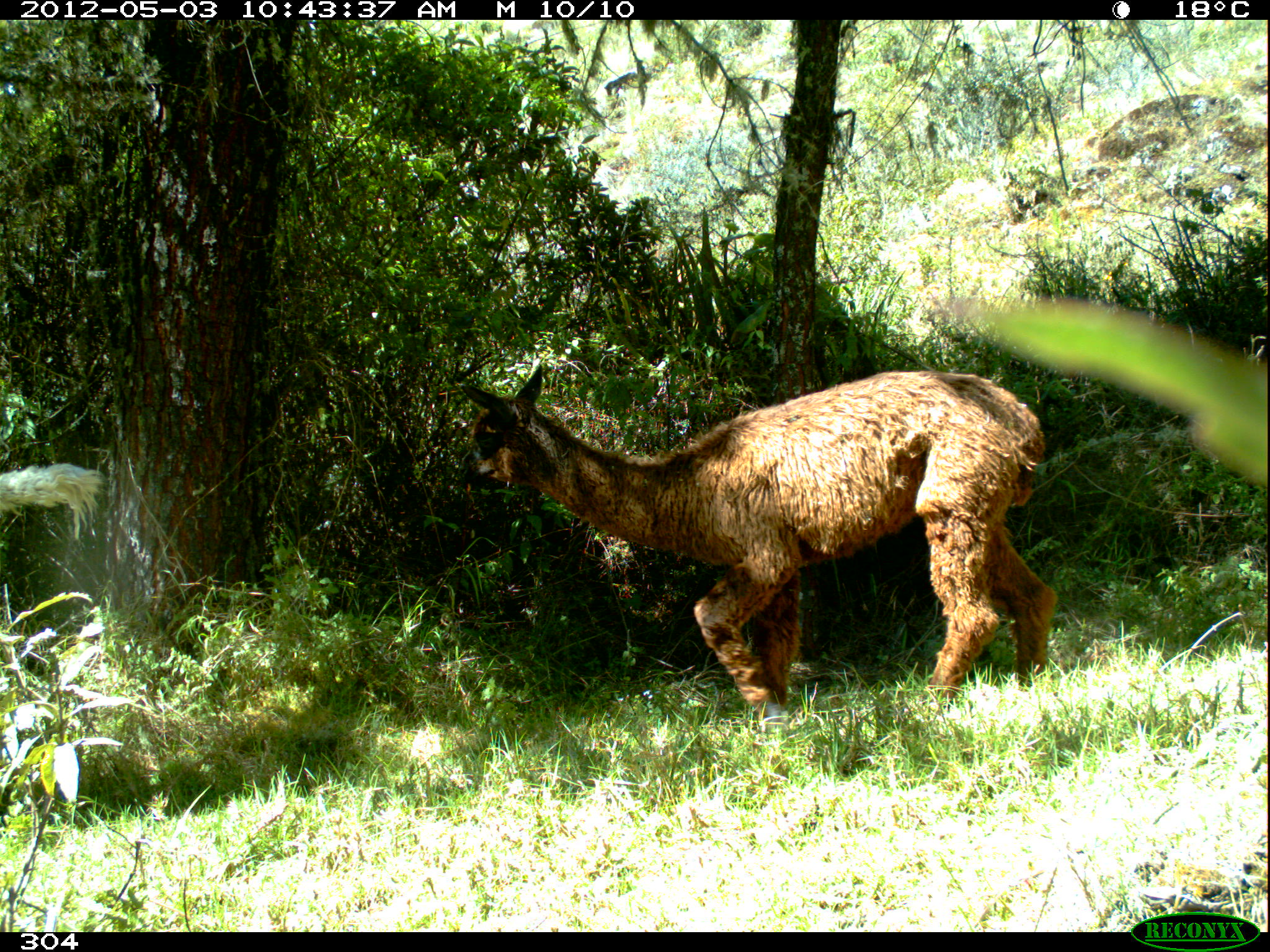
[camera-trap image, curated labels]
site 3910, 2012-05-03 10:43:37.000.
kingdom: Animalia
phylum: Chordata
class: Mammalia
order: Artiodactyla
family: Camelidae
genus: Vicugna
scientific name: Vicugna pacos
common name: alpaca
Vicugna pacos (alpaca).